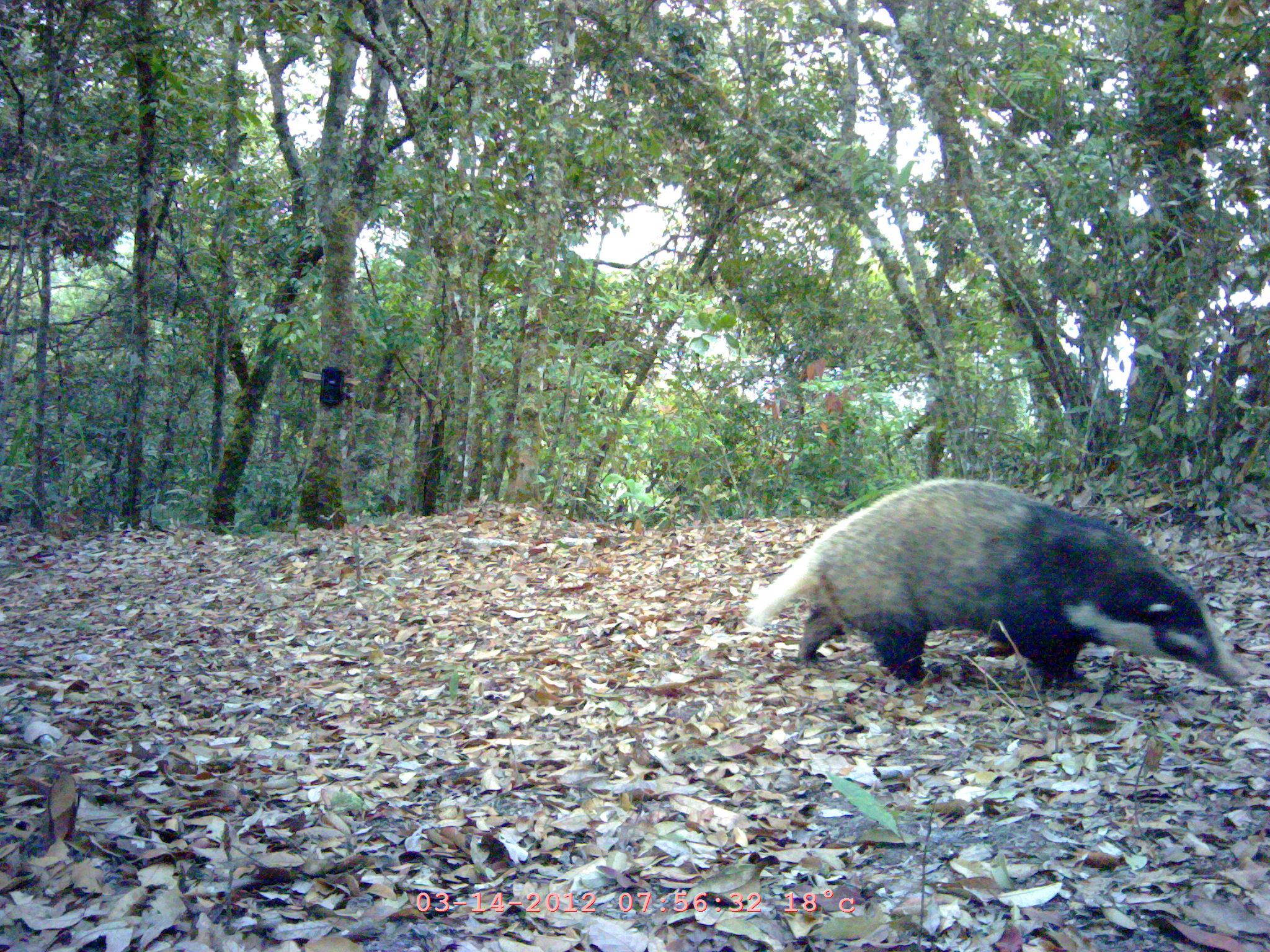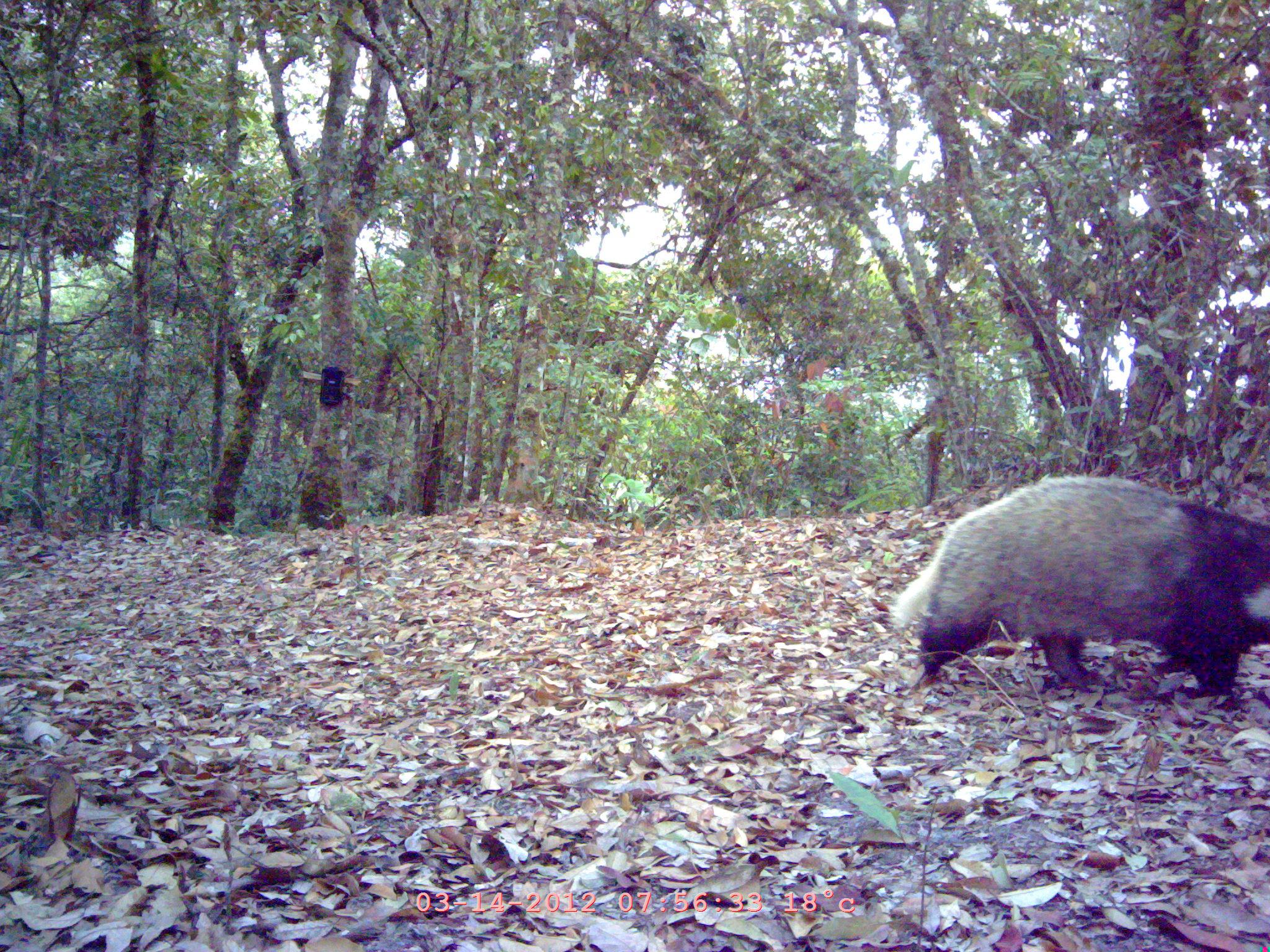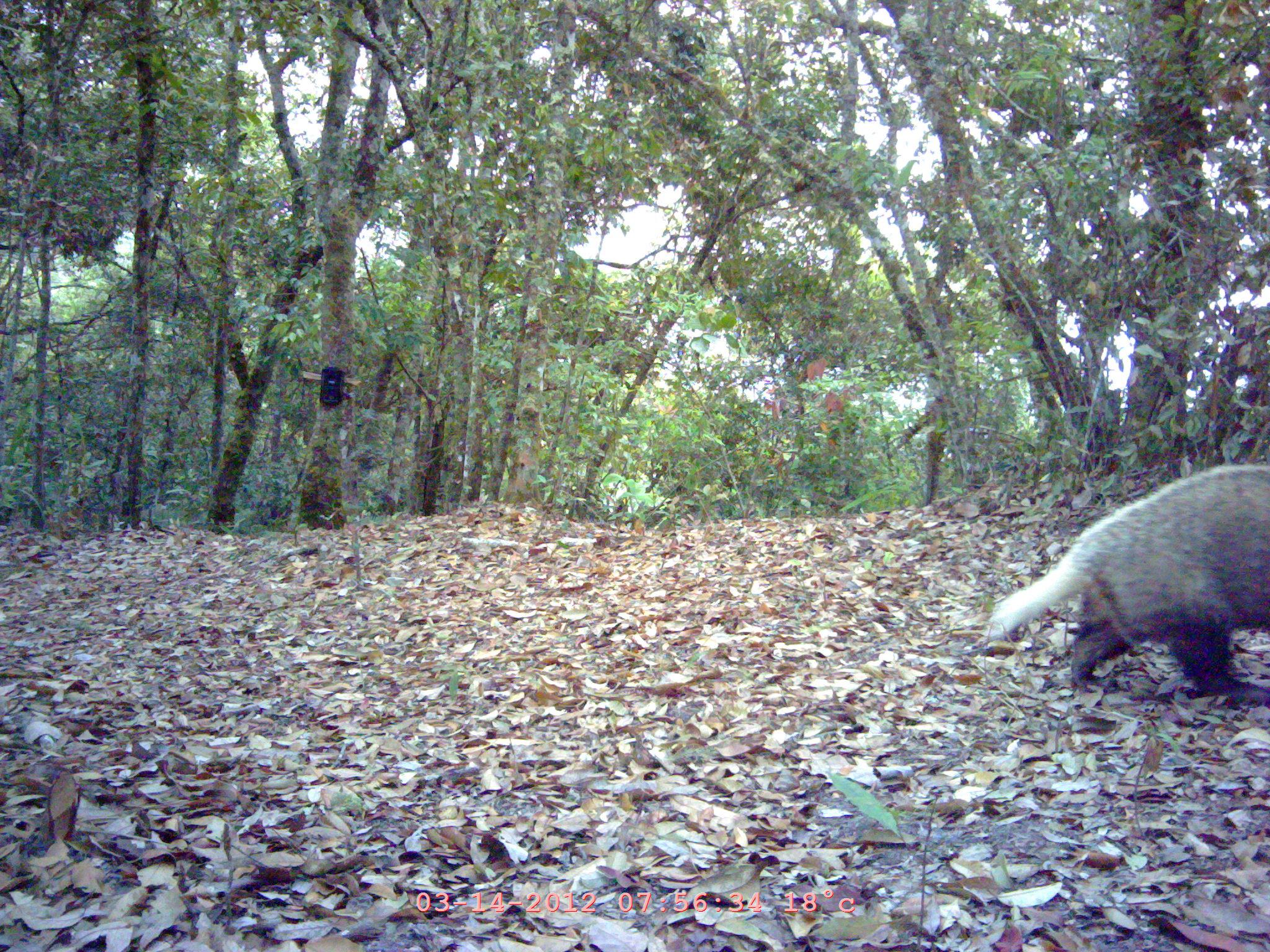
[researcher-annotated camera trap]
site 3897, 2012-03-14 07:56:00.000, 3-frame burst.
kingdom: Animalia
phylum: Chordata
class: Mammalia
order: Carnivora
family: Mustelidae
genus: Arctonyx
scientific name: Arctonyx collaris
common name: greater hog badger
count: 1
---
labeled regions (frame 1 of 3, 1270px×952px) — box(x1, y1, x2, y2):
arctonyx collaris: box(747, 473, 1250, 687)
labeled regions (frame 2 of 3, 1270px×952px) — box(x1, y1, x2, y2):
arctonyx collaris: box(889, 473, 1268, 697)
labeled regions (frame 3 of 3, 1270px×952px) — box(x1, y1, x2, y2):
arctonyx collaris: box(982, 459, 1270, 706)